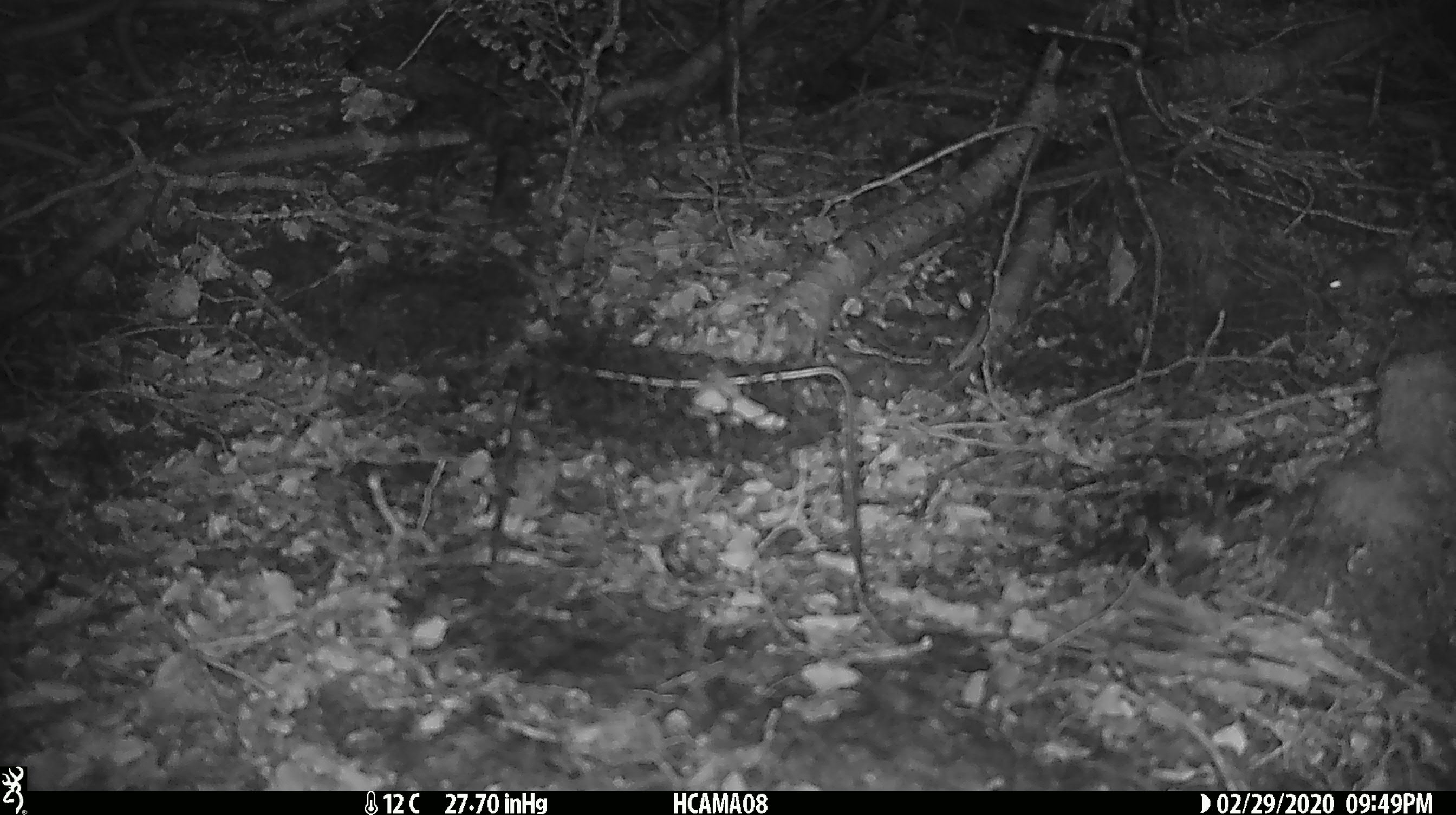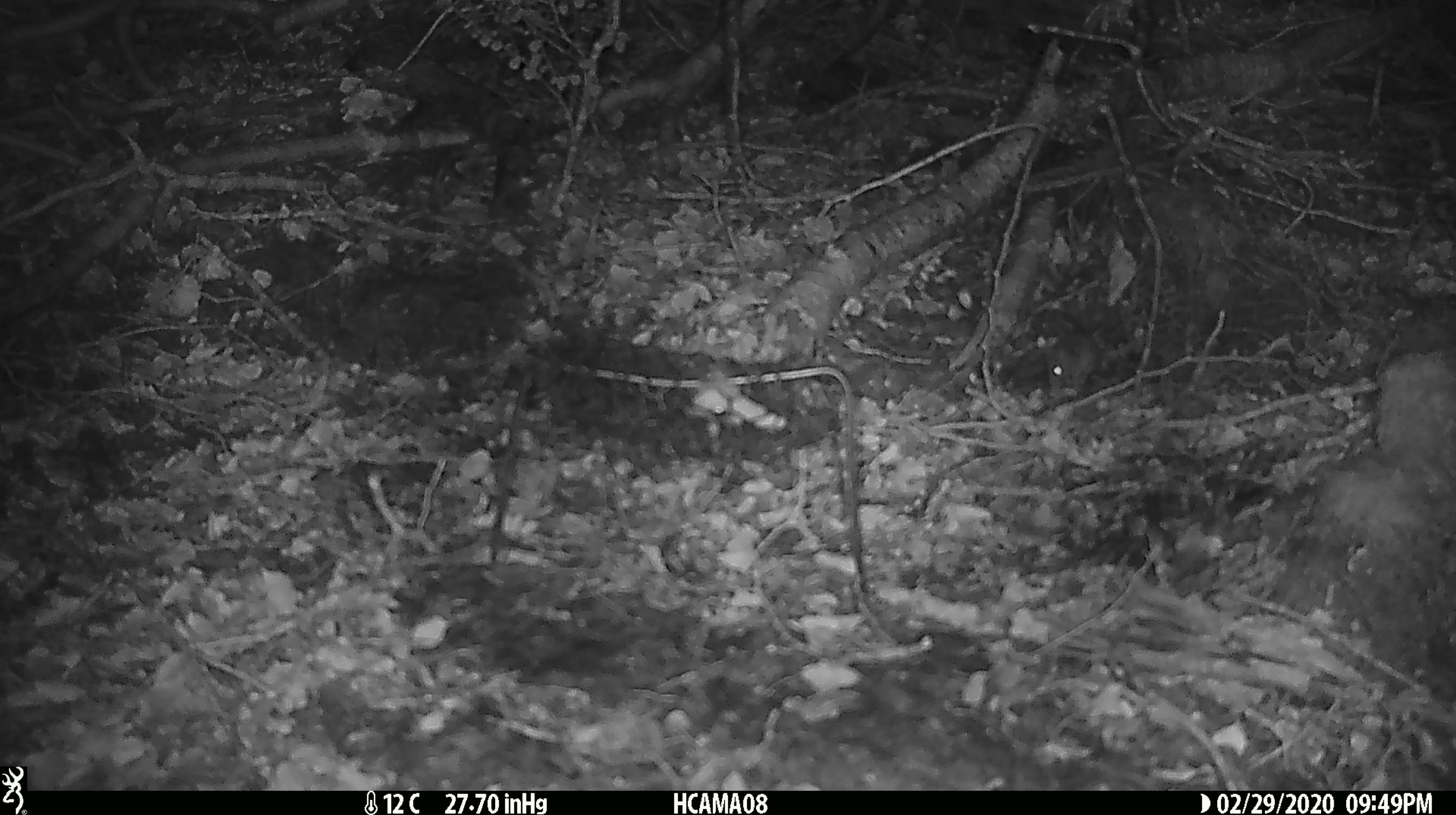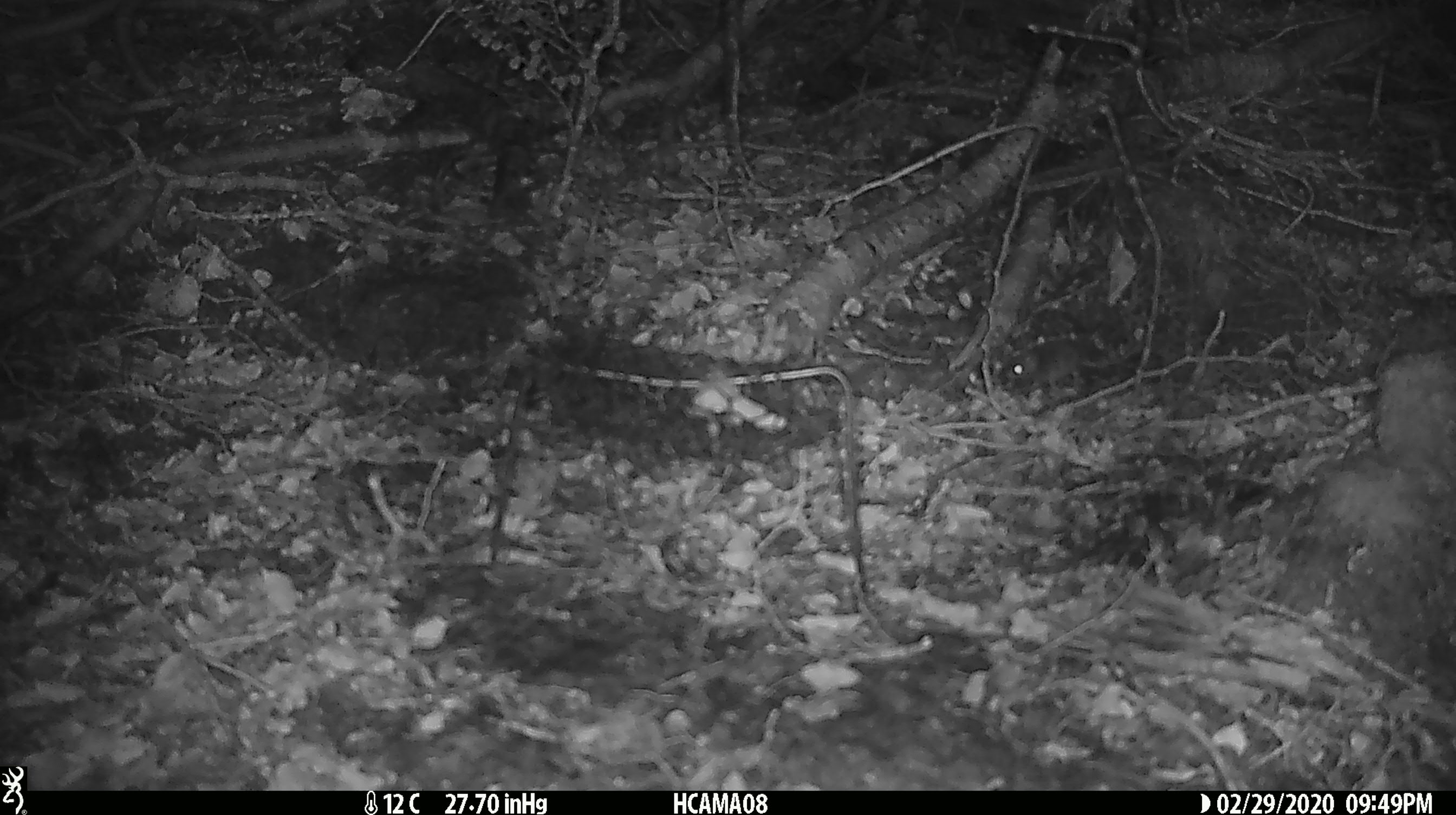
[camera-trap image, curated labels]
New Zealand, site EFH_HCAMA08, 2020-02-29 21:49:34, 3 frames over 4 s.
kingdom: Animalia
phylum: Chordata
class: Mammalia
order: Rodentia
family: Muridae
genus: Mus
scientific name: Mus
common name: mouse